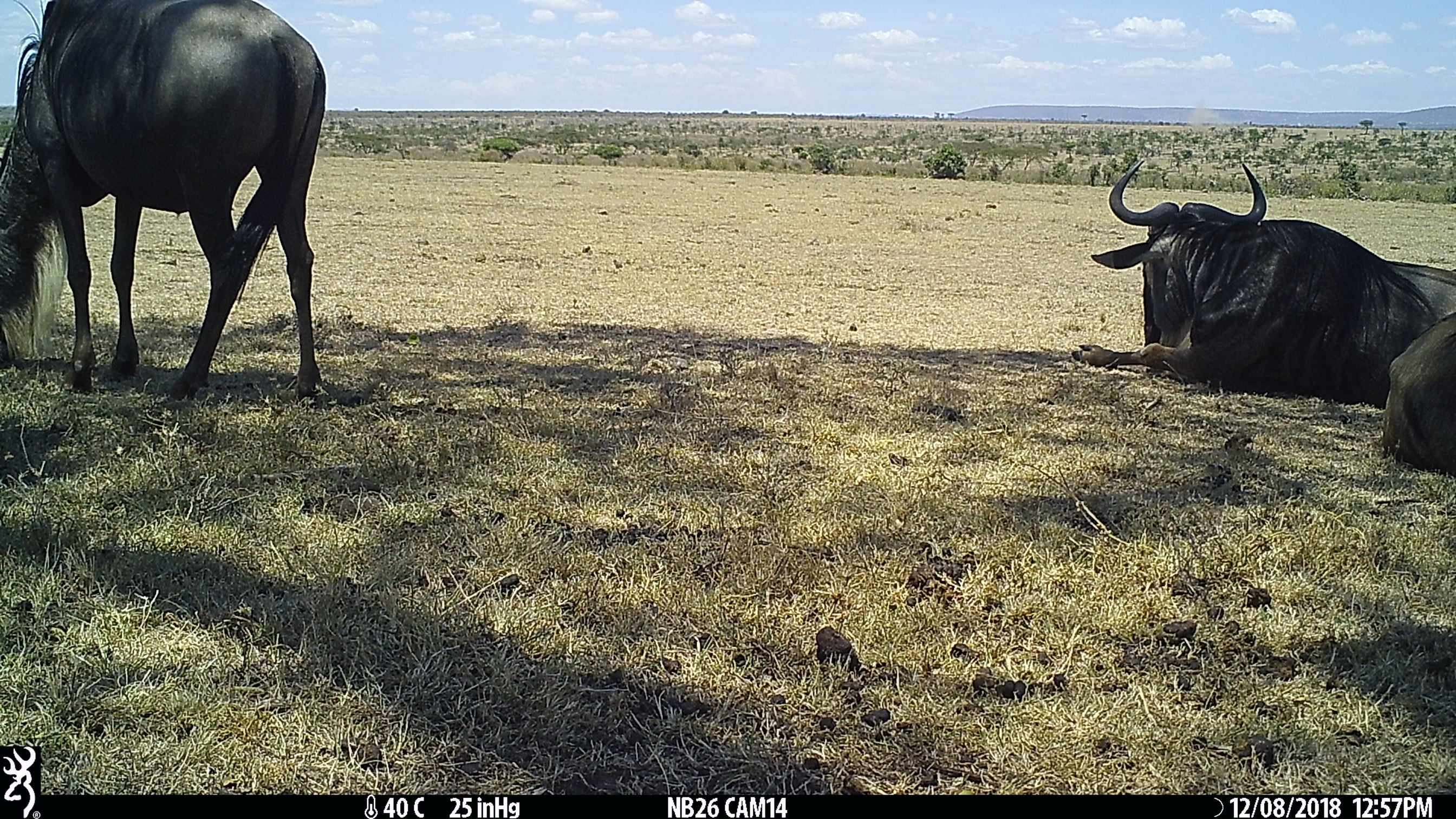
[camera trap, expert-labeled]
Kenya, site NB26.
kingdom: Animalia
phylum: Chordata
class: Mammalia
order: Artiodactyla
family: Bovidae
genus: Connochaetes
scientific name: Connochaetes taurinus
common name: blue wildebeest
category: wildebeest